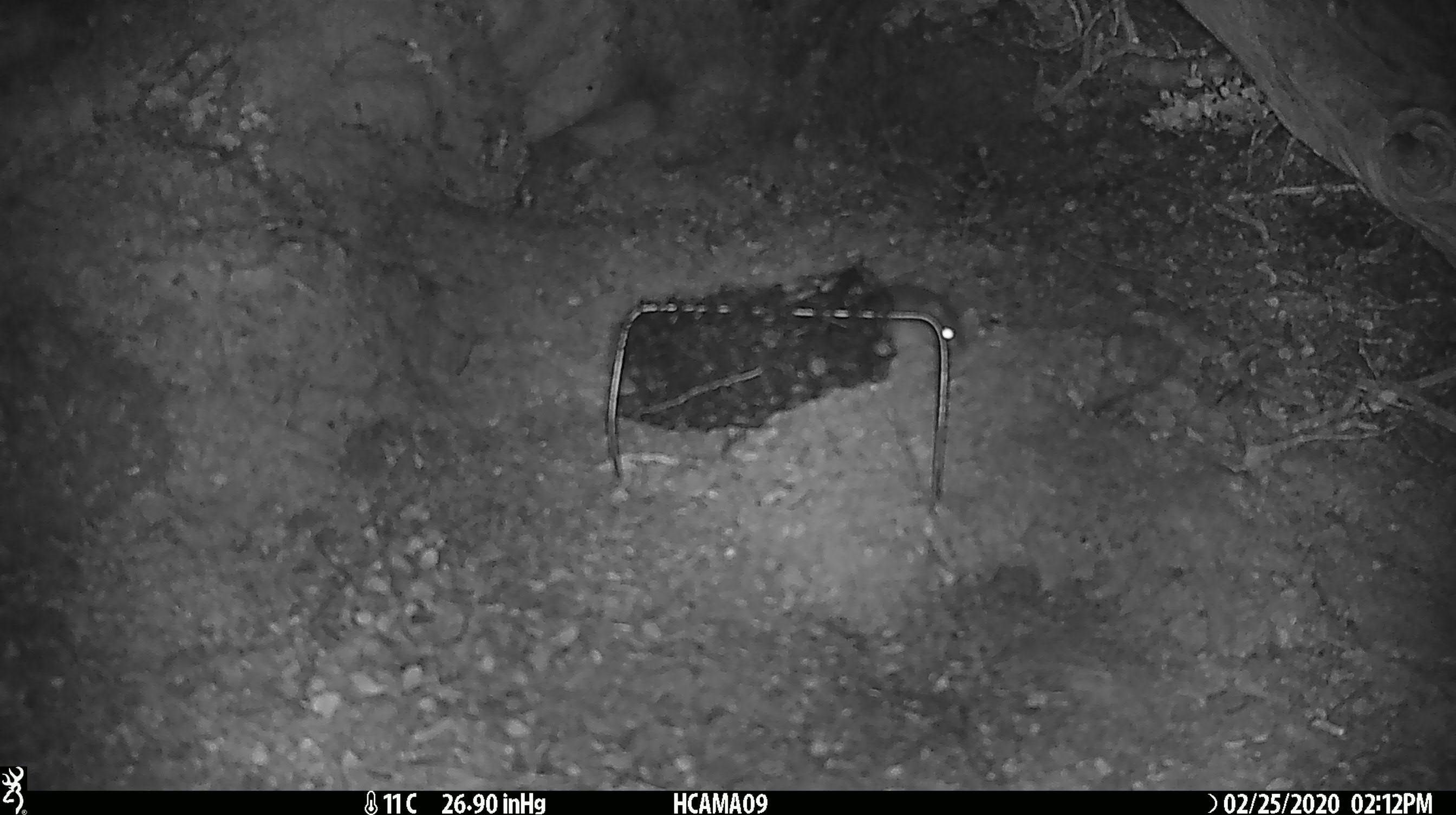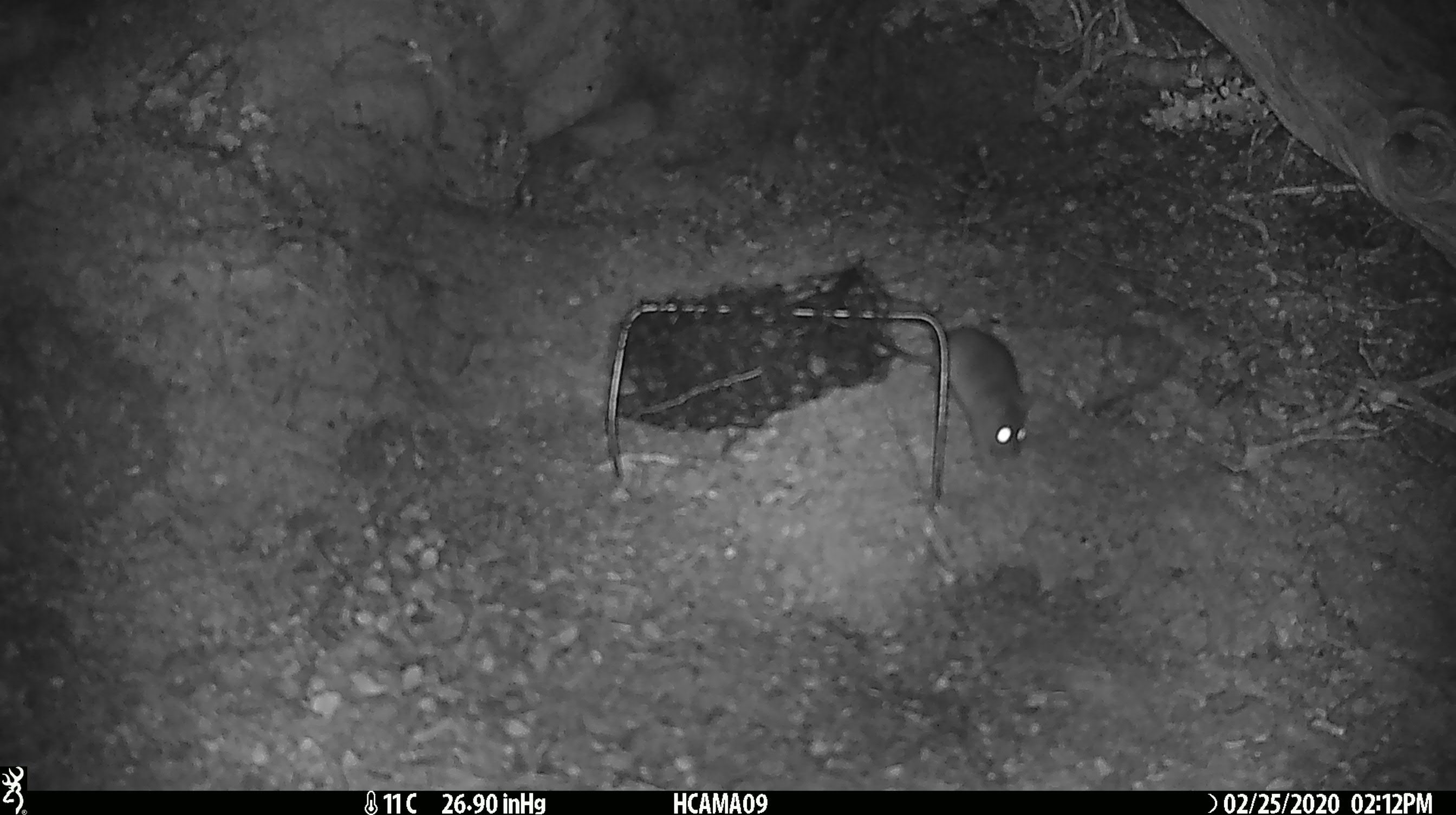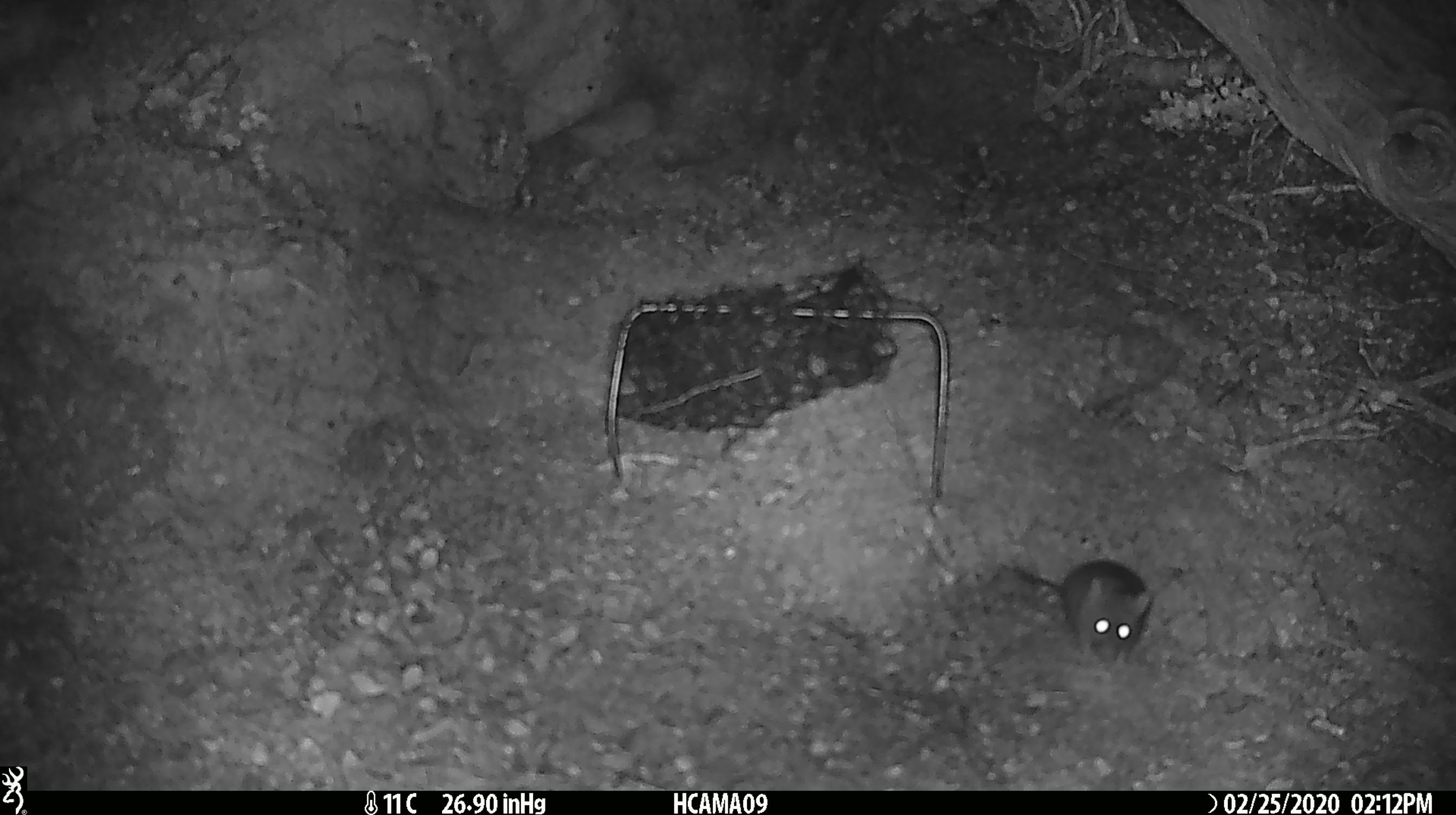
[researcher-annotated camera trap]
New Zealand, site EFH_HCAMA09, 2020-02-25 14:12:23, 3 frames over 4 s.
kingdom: Animalia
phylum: Chordata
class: Mammalia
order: Rodentia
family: Muridae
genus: Mus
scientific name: Mus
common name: mouse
Mouse (Mus).